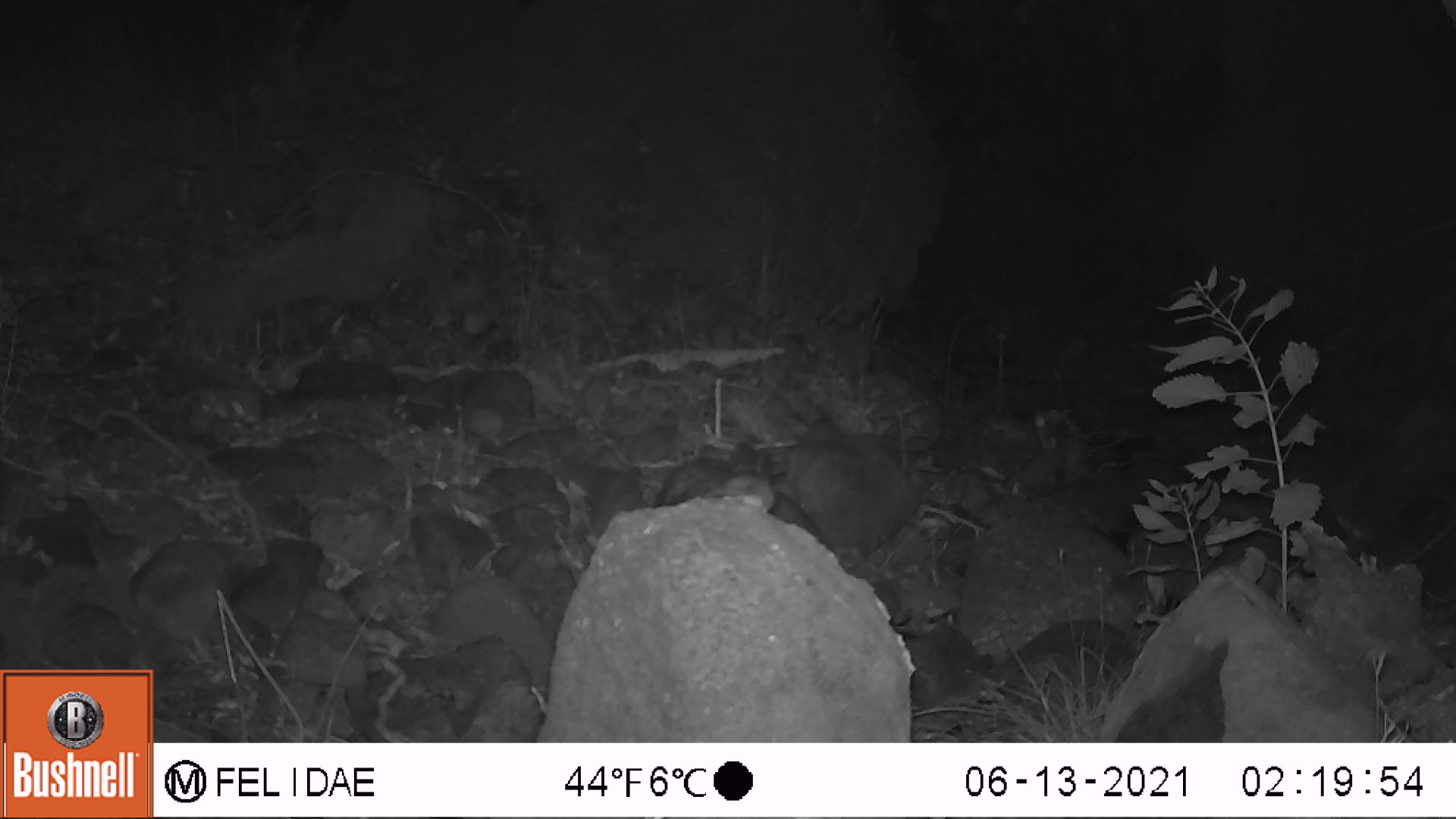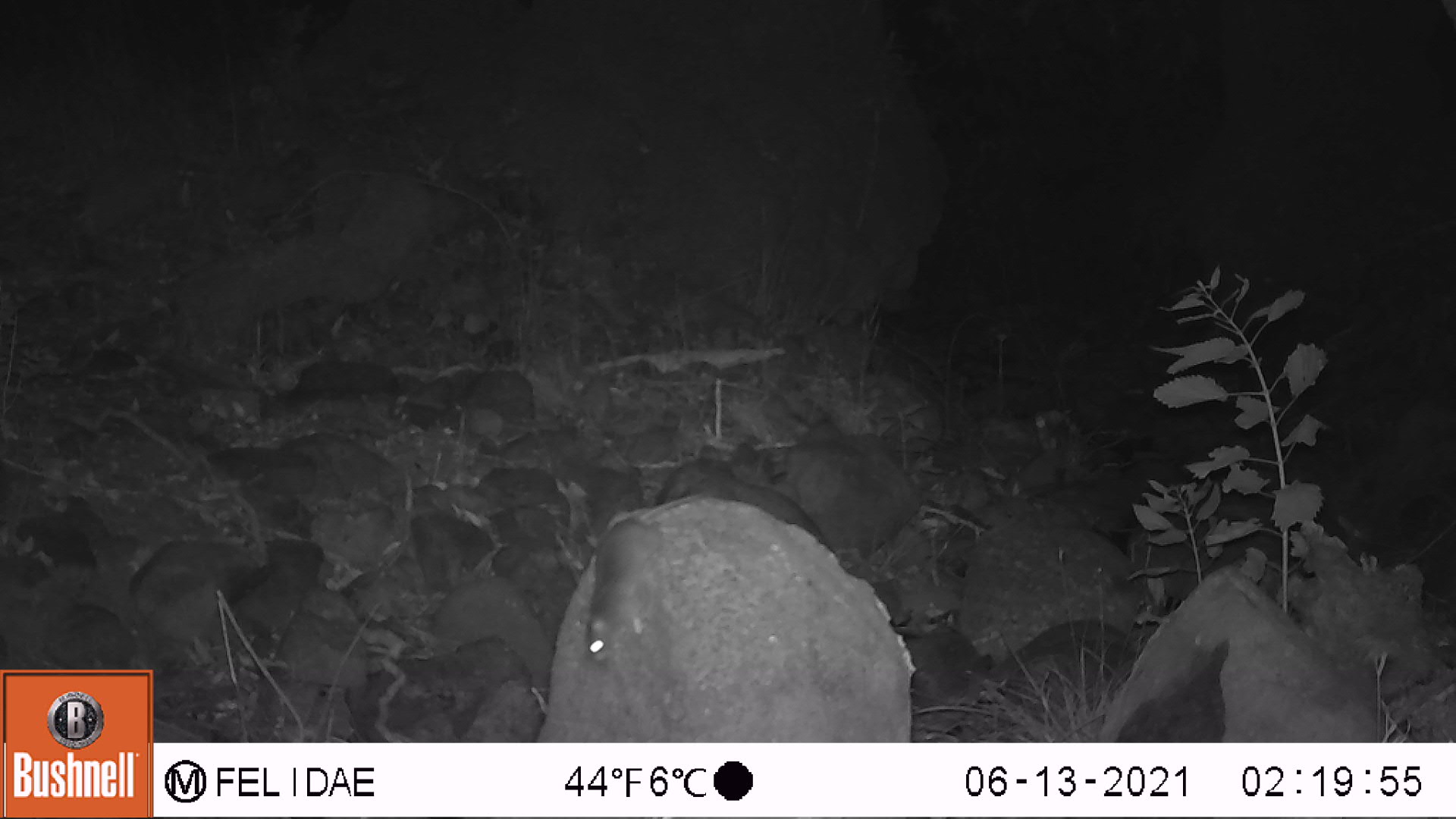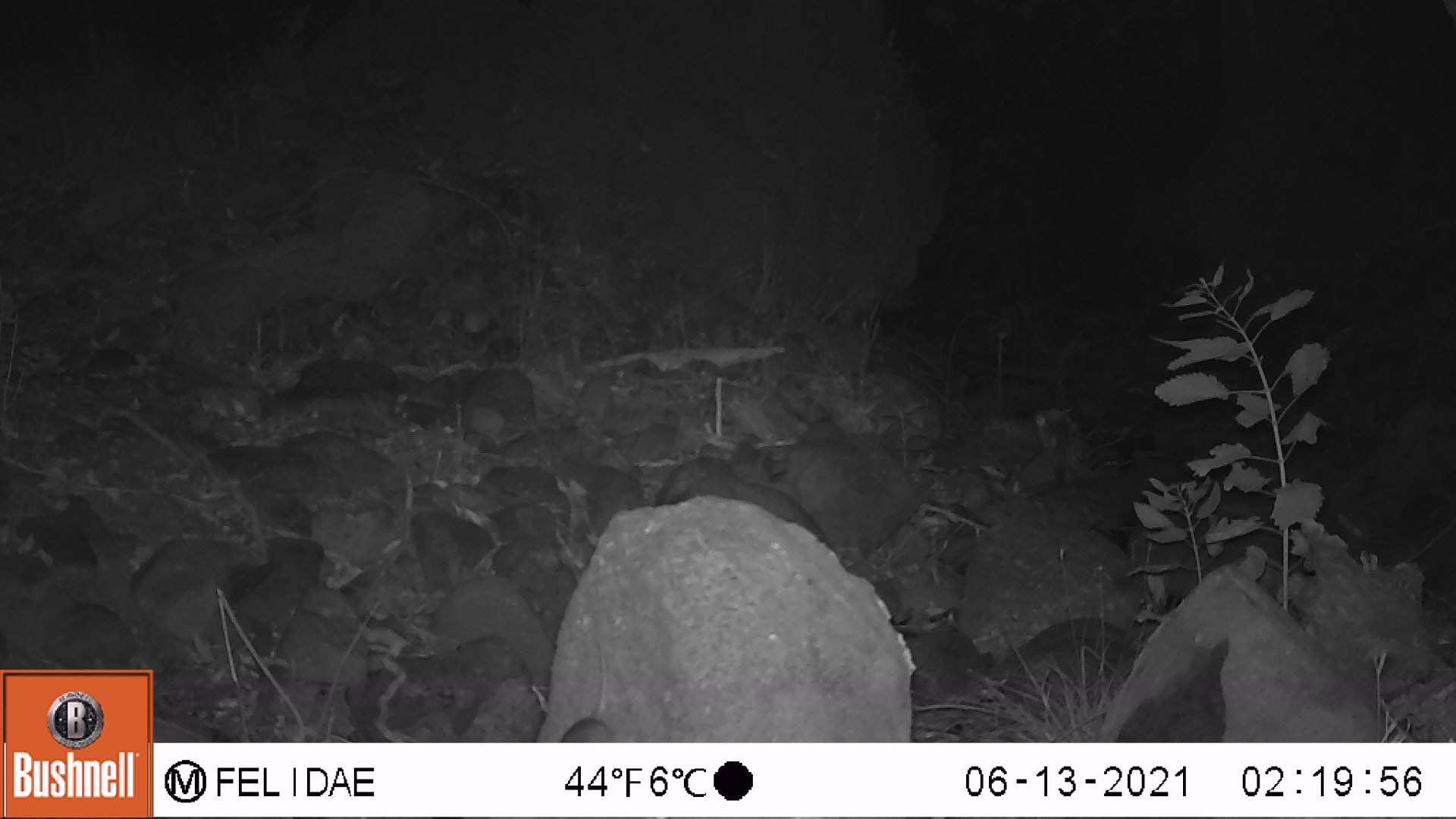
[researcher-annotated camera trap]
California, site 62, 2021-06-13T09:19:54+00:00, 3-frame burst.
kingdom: Animalia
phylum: Chordata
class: Mammalia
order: Rodentia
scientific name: Rodentia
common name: mouse or rat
Mouse or rat (Rodentia).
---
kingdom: Animalia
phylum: Chordata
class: Mammalia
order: Carnivora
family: Felidae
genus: Lynx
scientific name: Lynx rufus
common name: bobcat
Bobcat (Lynx rufus).